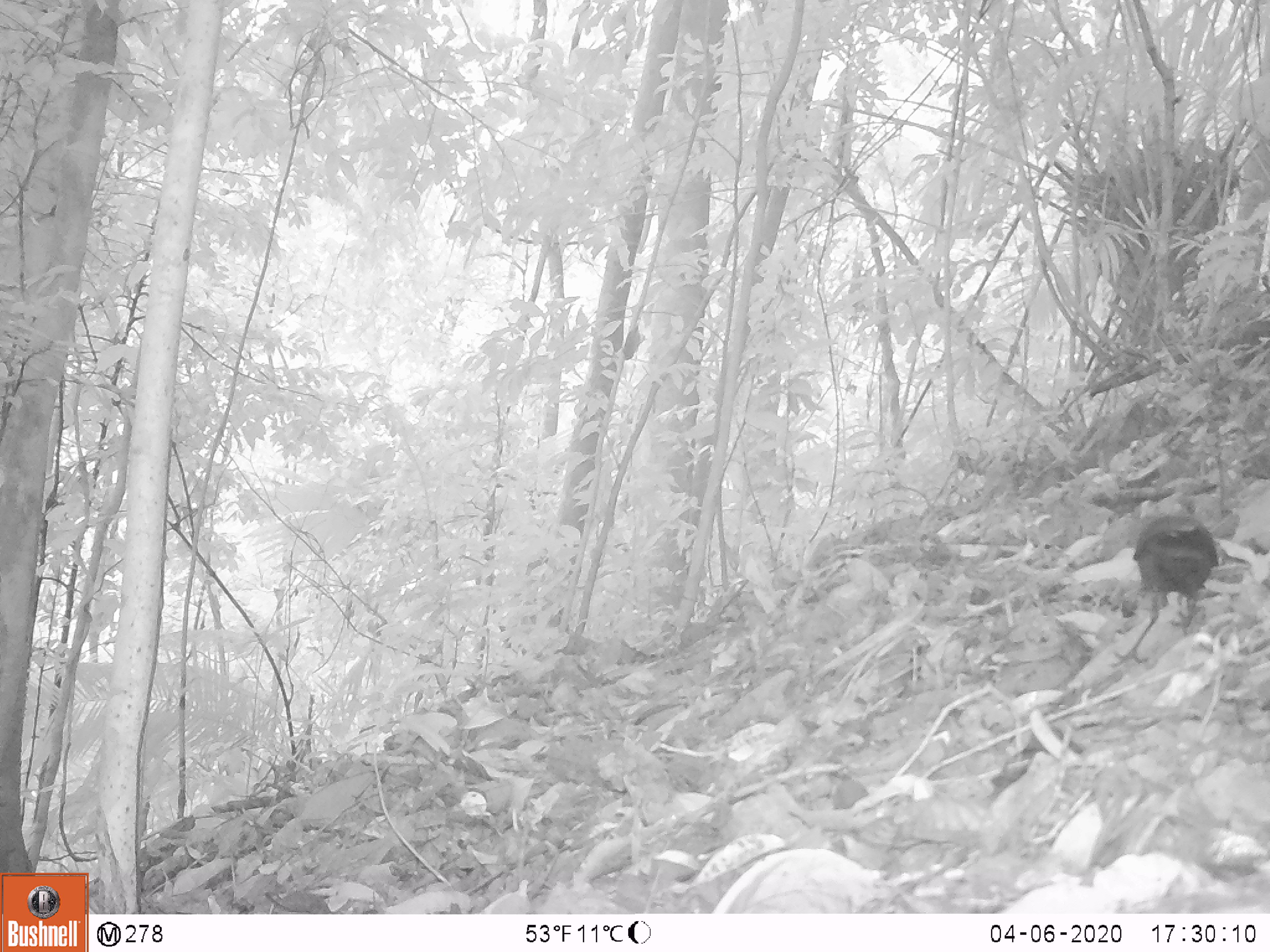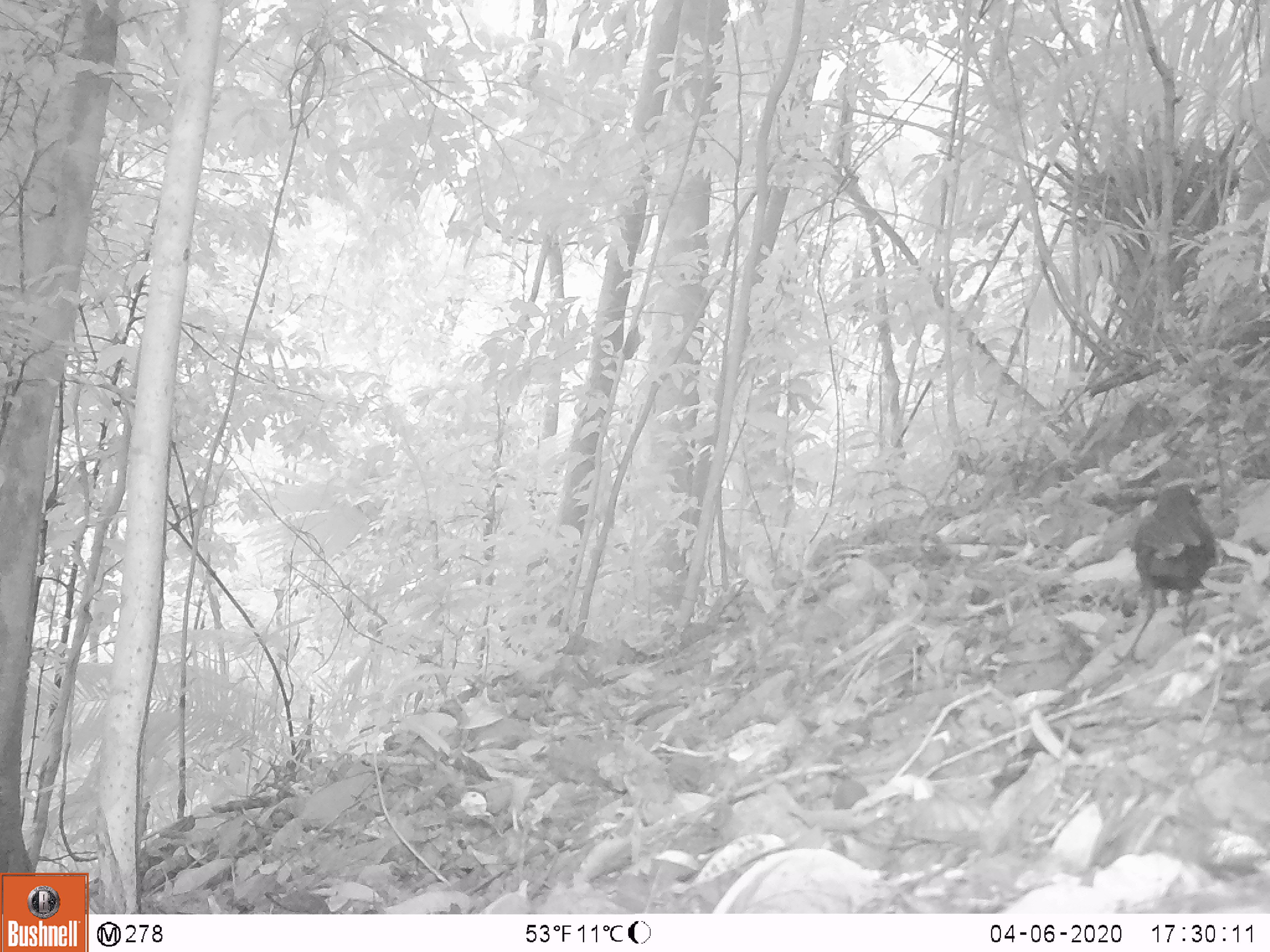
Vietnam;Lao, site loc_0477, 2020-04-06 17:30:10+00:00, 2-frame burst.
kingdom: Animalia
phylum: Chordata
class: Aves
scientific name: Aves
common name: bird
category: unidentified bird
Unidentified bird (bird) (Aves). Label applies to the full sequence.